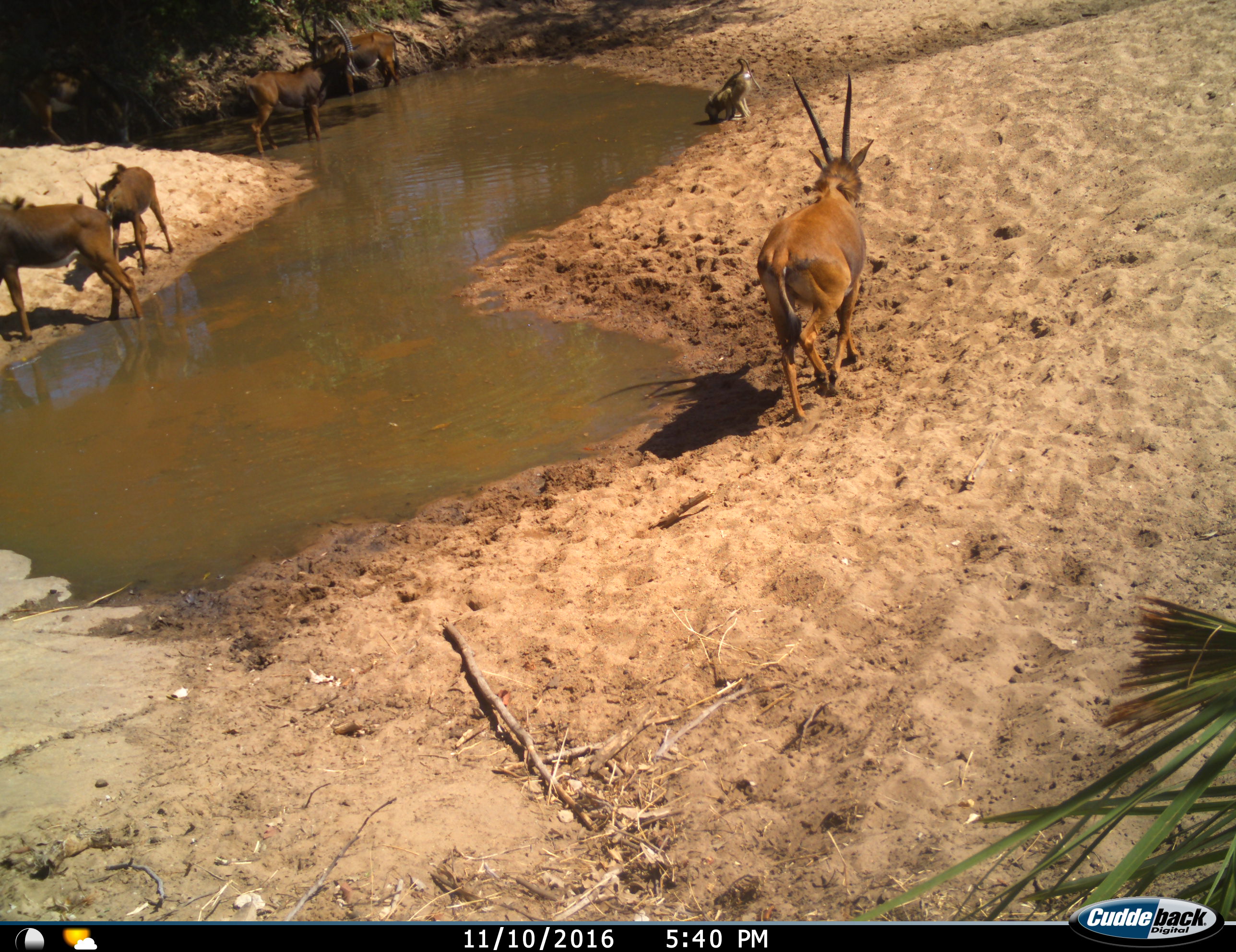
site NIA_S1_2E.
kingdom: Animalia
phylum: Chordata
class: Mammalia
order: Primates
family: Cercopithecidae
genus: Papio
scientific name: Papio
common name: baboon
Baboon (Papio), count 1. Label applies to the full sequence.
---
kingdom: Animalia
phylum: Chordata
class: Mammalia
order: Artiodactyla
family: Bovidae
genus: Hippotragus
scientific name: Hippotragus niger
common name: sable antelope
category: sable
Sable (sable antelope) (Hippotragus niger), count 5. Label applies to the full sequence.